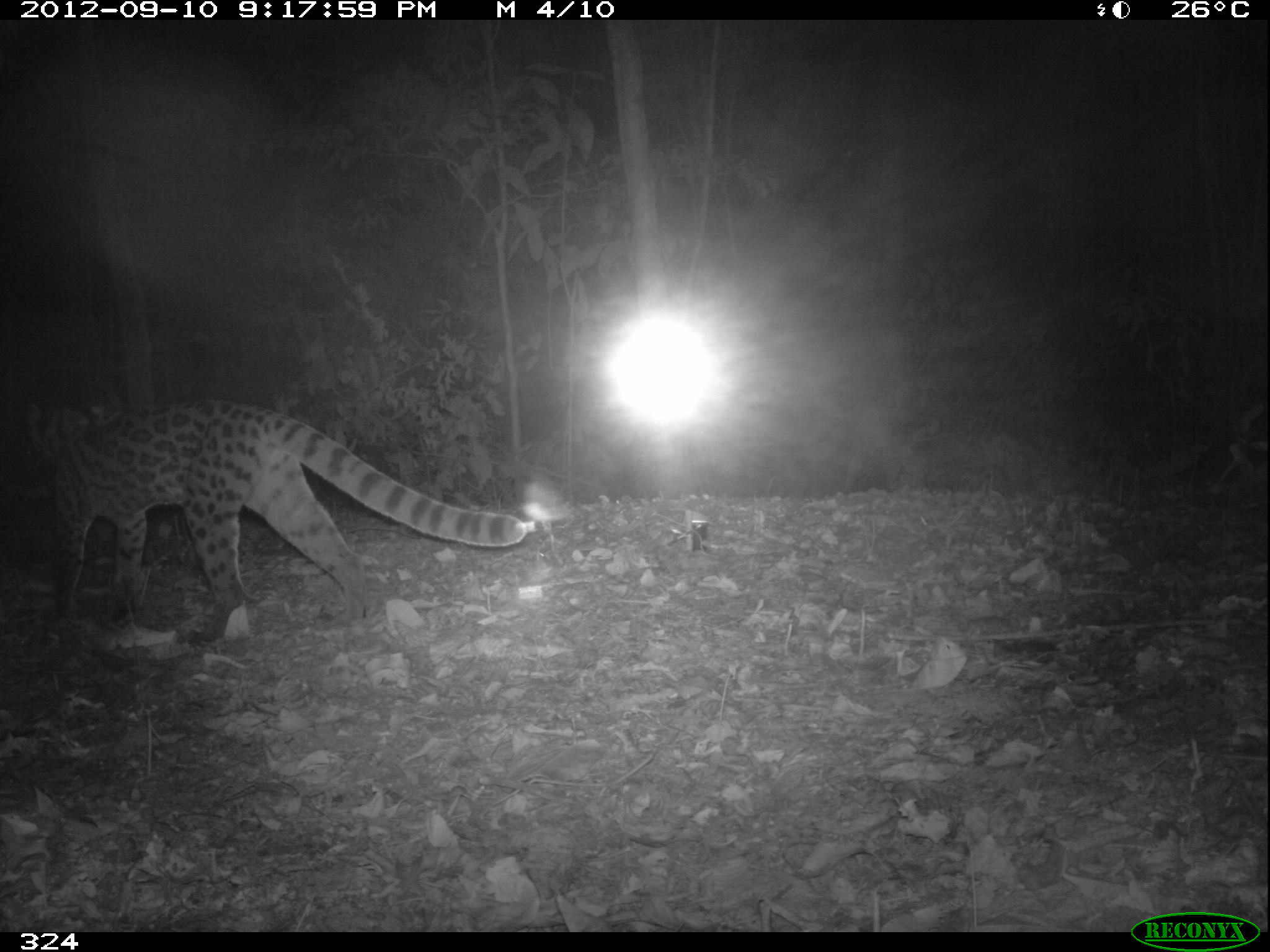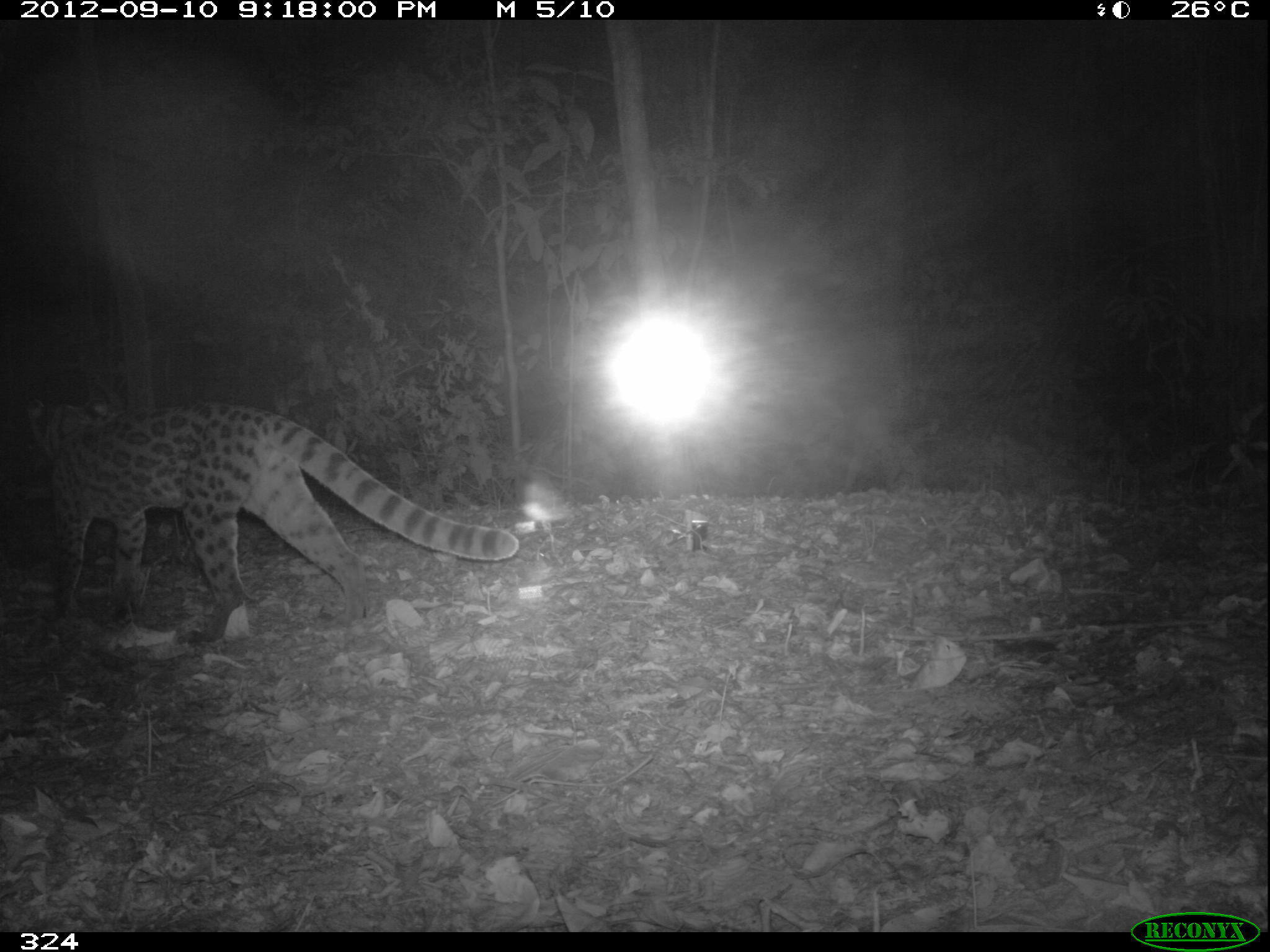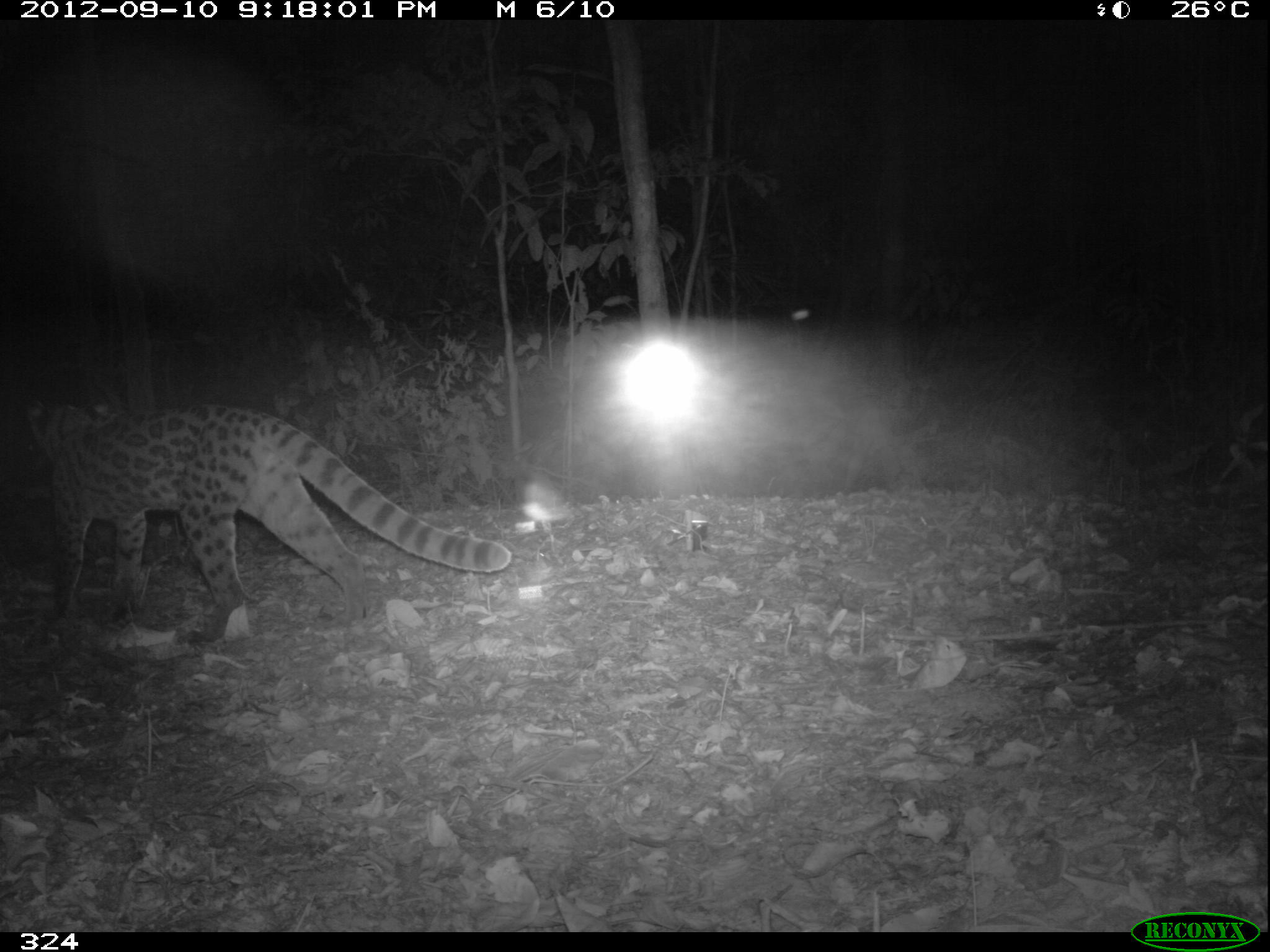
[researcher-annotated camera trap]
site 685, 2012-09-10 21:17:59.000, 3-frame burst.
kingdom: Animalia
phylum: Chordata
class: Mammalia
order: Carnivora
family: Felidae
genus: Leopardus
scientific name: Leopardus wiedii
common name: margay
Leopardus wiedii (margay).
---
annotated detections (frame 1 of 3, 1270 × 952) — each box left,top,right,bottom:
leopardus wiedii: 24,392,526,641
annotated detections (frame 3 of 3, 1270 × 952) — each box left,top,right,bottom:
leopardus wiedii: 24,393,511,618